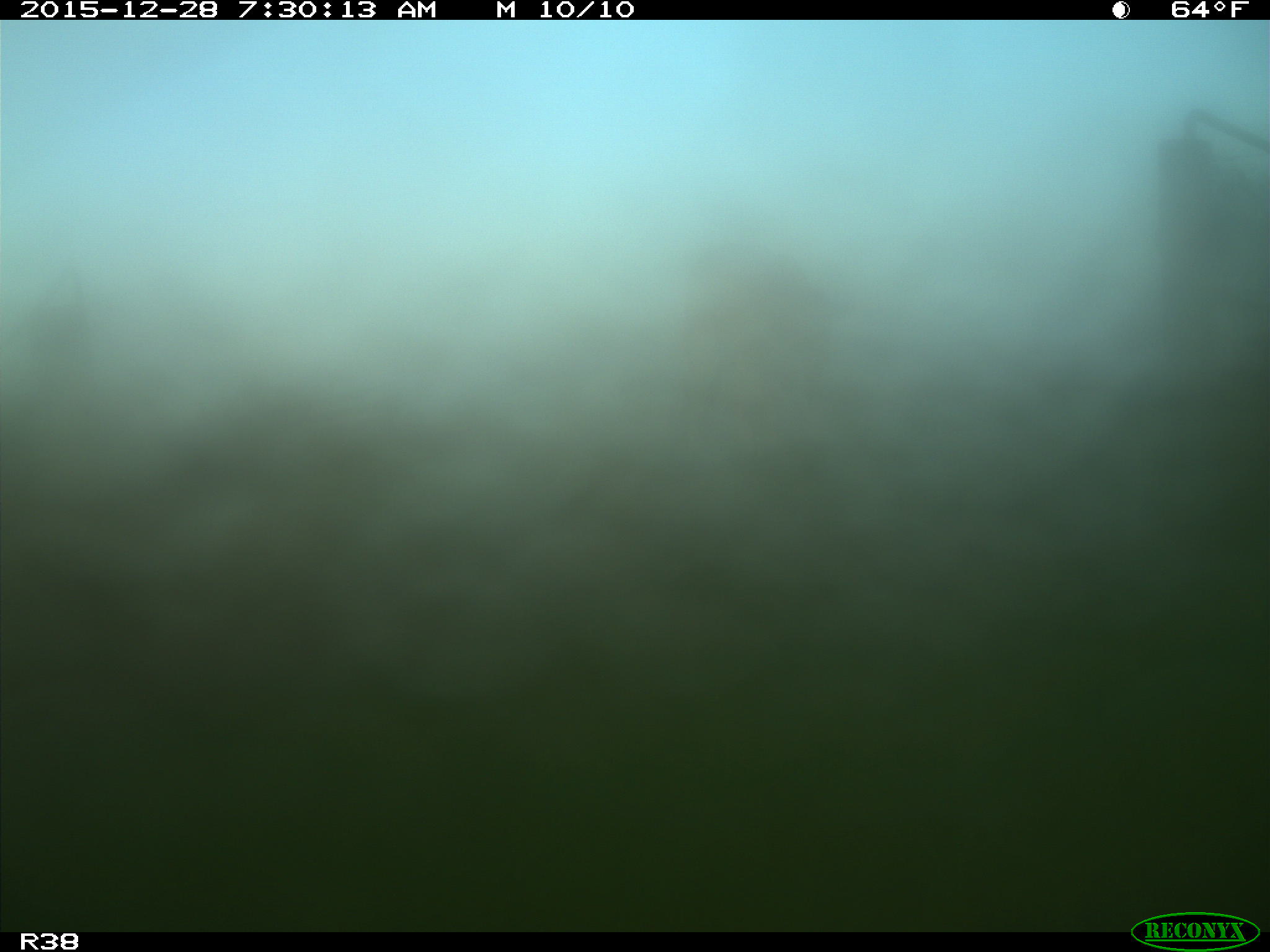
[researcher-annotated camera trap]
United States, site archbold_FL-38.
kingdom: Animalia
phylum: Chordata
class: Mammalia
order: Artiodactyla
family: Bovidae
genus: Bos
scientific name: Bos taurus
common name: domestic cow